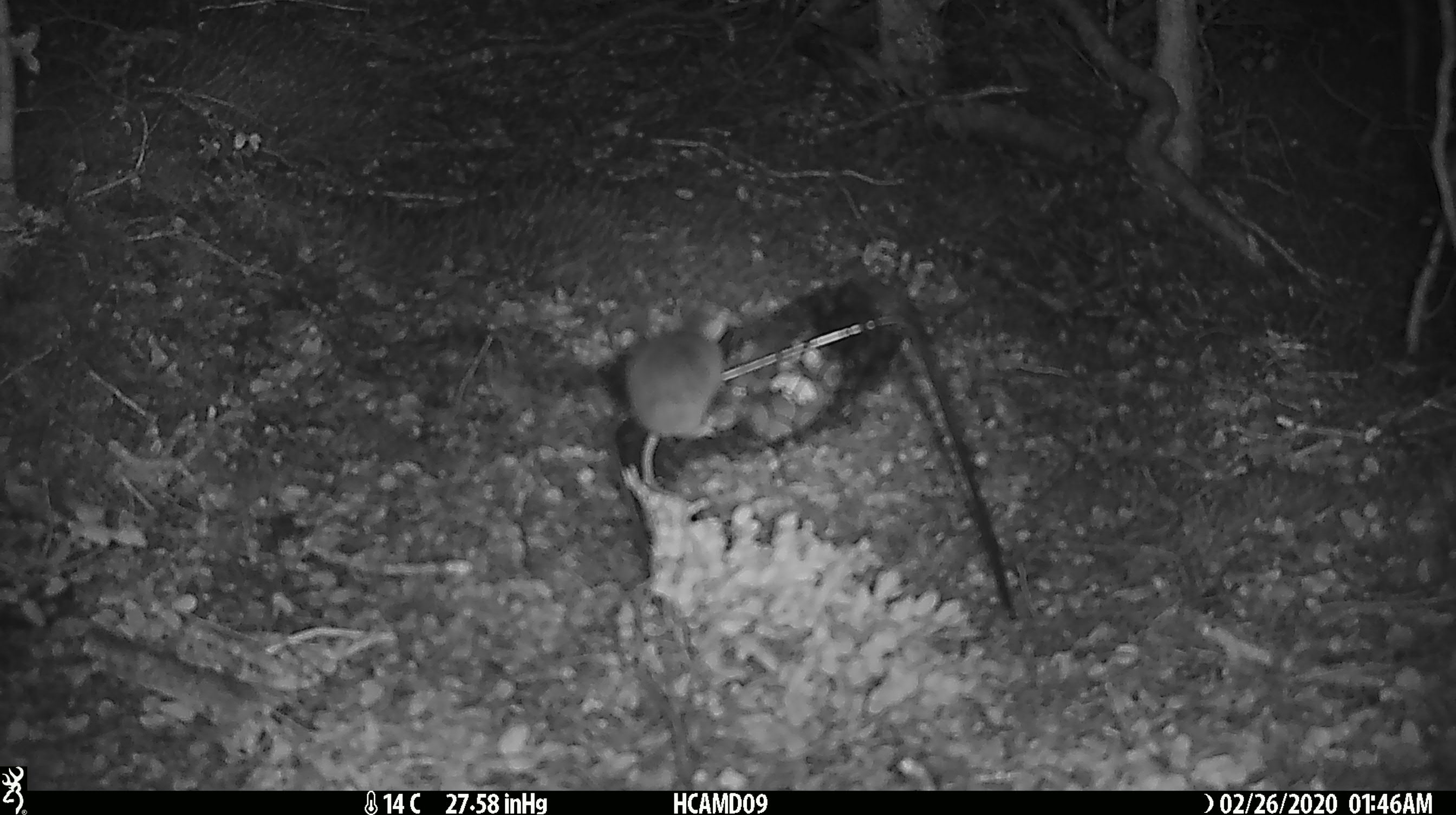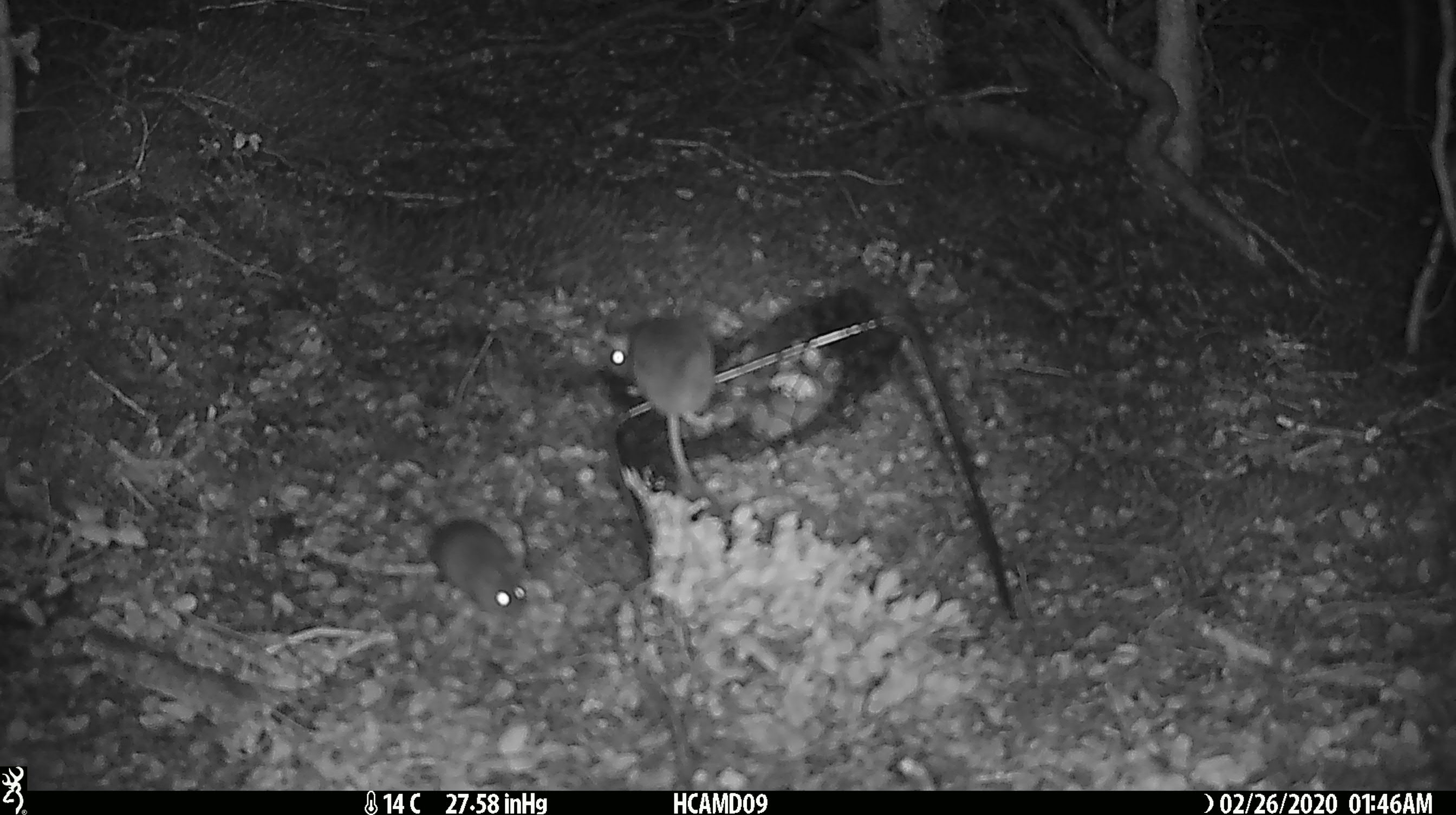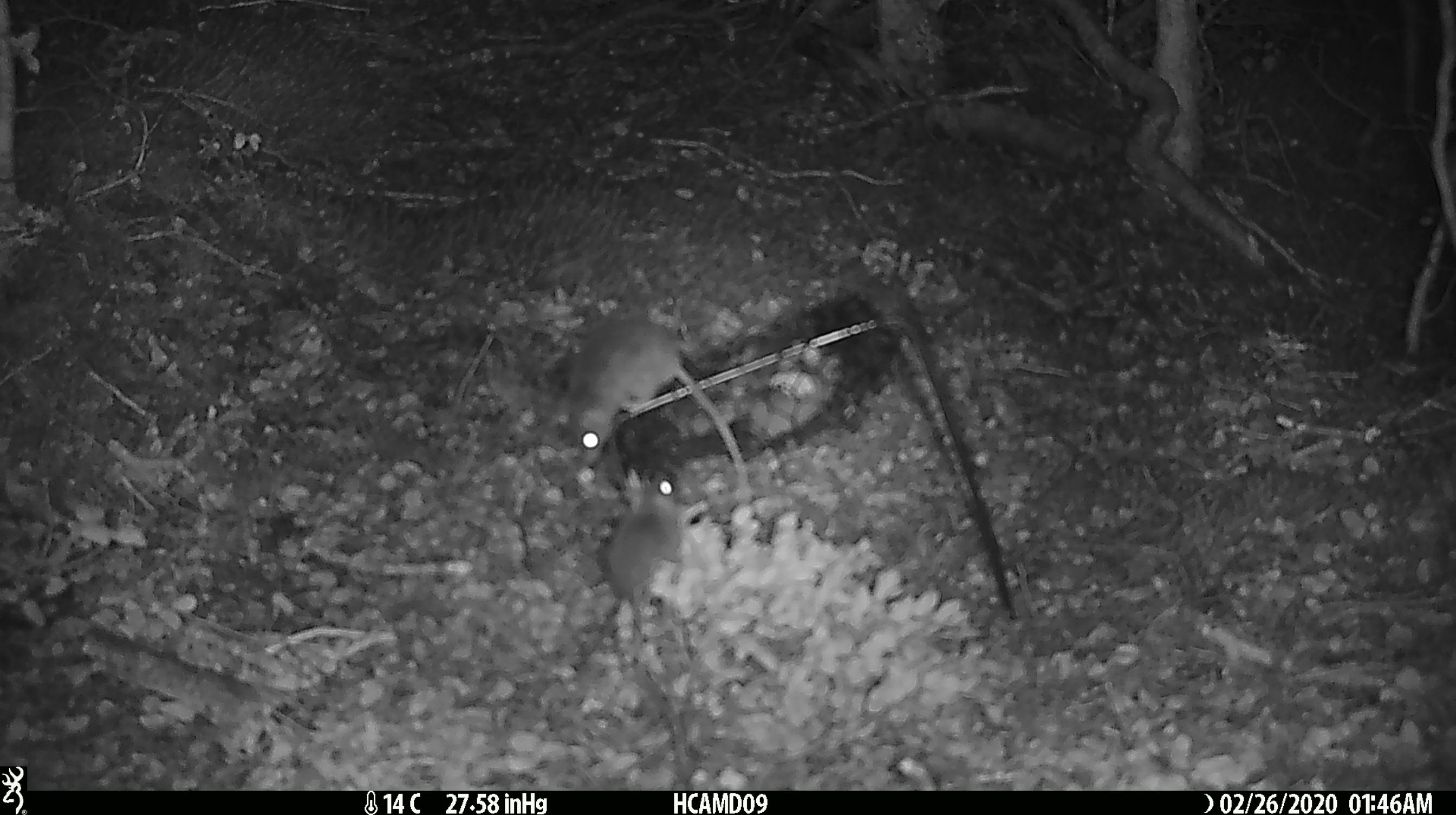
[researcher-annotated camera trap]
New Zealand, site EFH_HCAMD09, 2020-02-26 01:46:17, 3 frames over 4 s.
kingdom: Animalia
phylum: Chordata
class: Mammalia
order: Rodentia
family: Muridae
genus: Mus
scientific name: Mus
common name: mouse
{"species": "mouse (Mus)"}